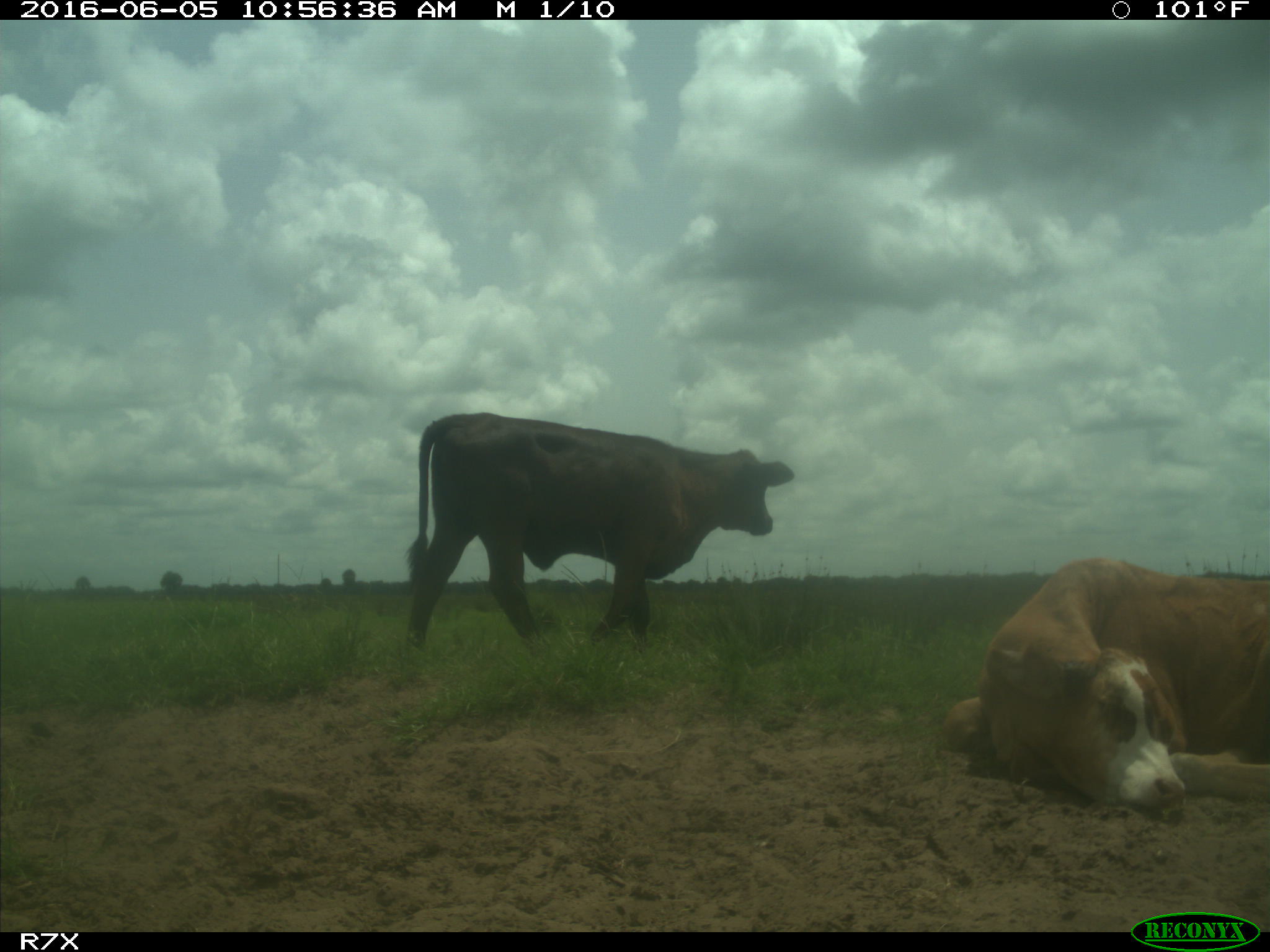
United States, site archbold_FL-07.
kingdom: Animalia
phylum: Chordata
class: Mammalia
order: Artiodactyla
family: Bovidae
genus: Bos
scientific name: Bos taurus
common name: domestic cow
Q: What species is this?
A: Bos taurus (domestic cow).